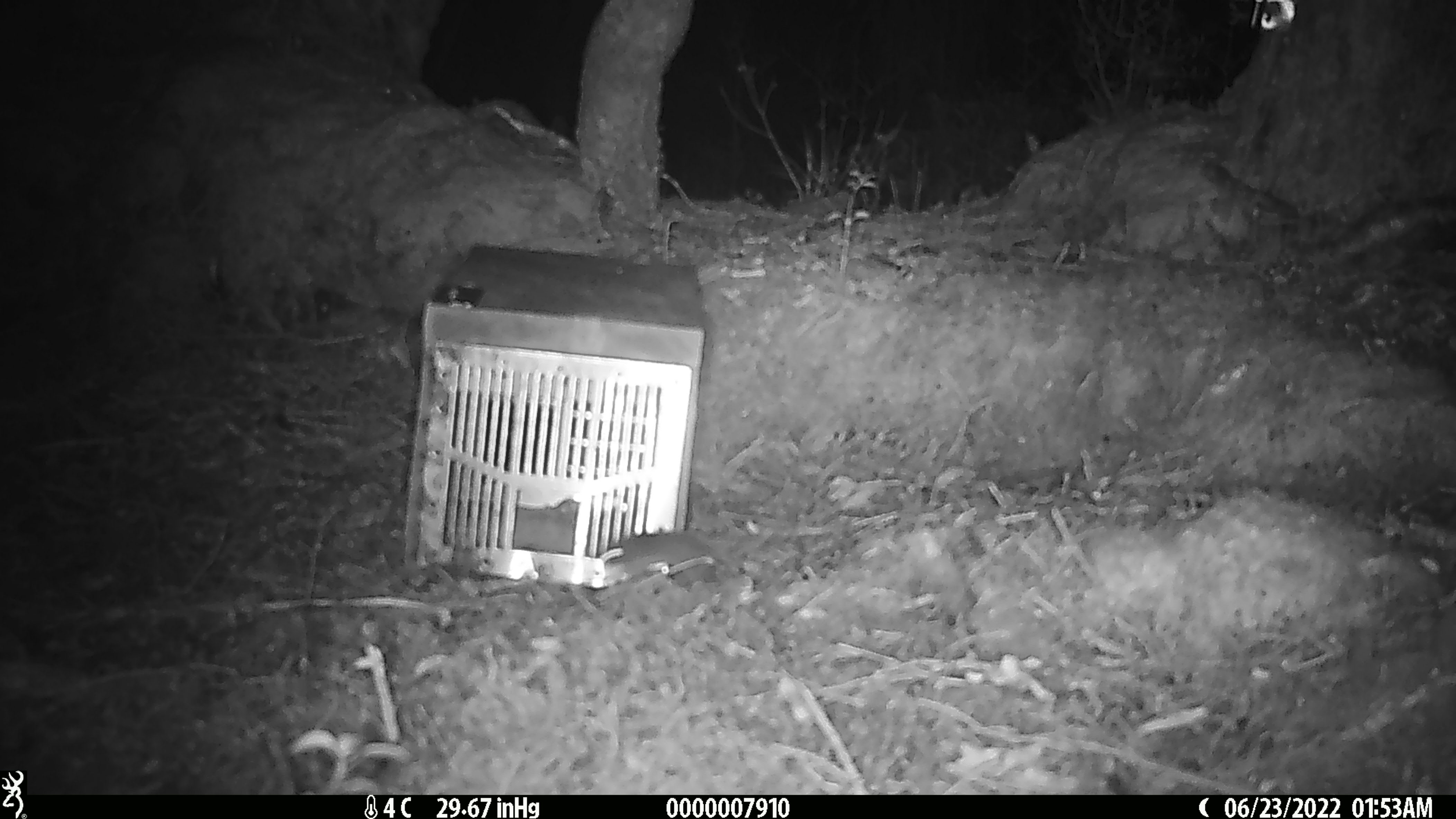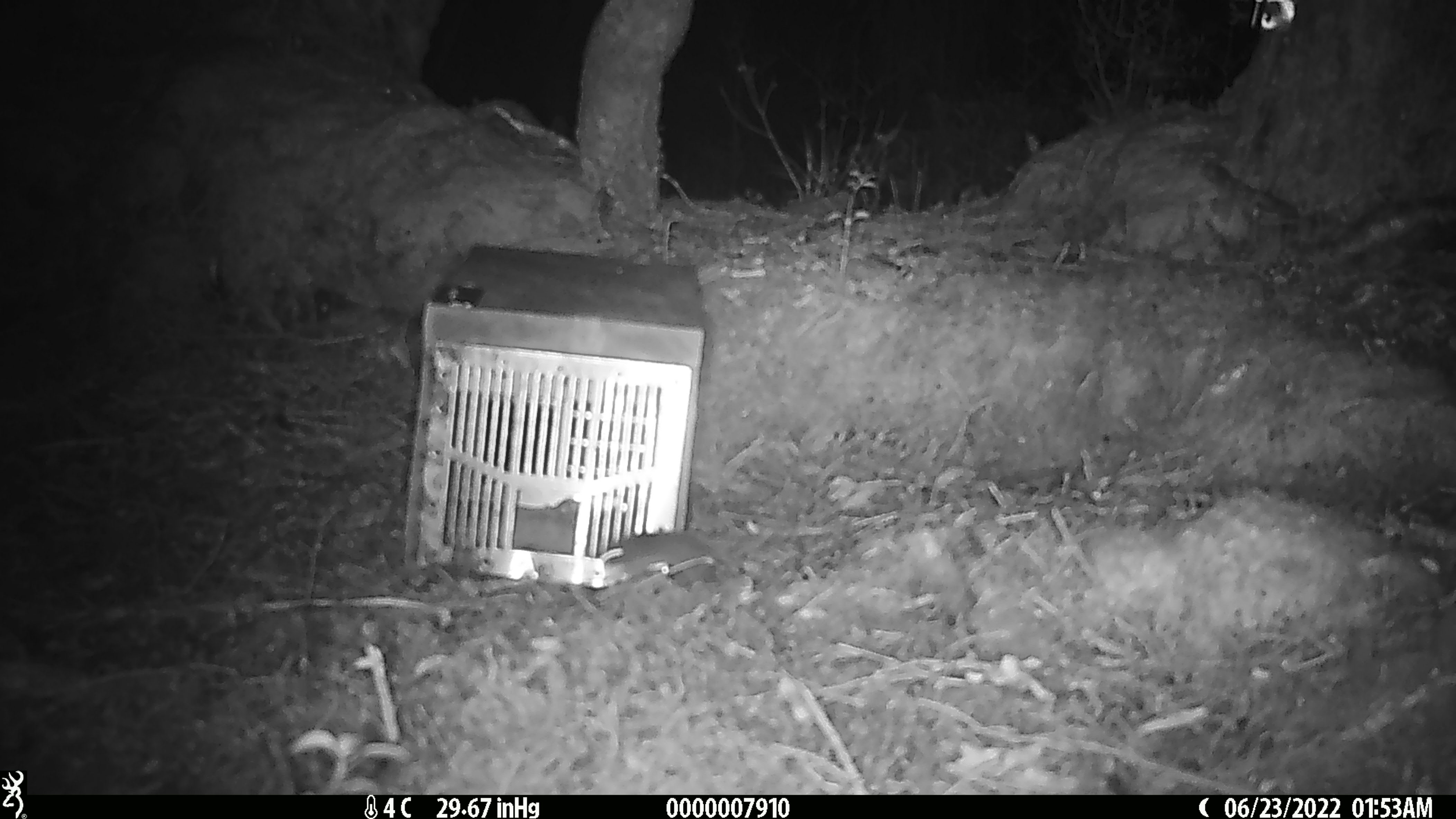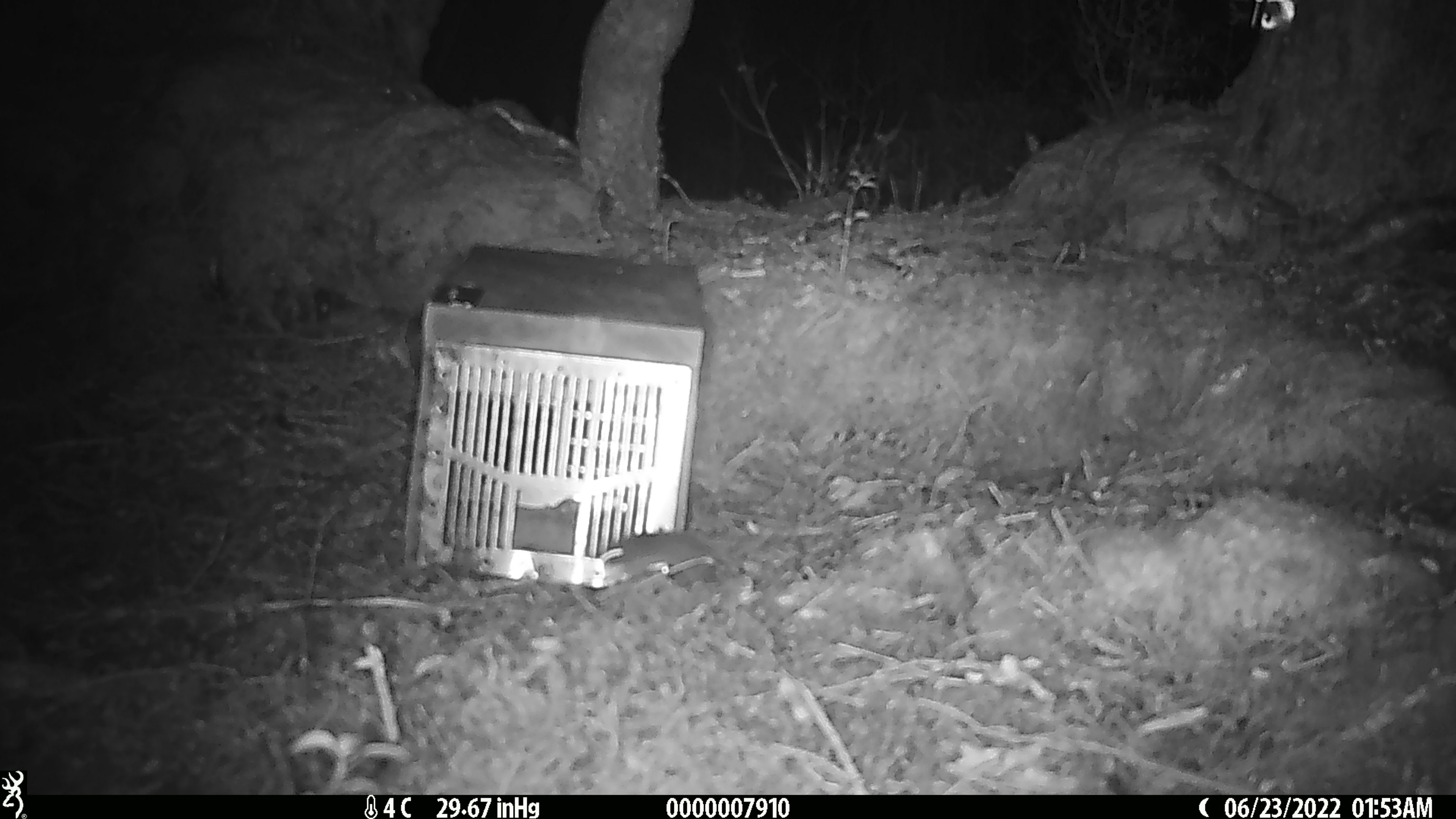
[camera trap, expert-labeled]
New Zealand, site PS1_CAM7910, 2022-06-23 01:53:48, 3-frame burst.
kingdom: Animalia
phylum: Chordata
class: Mammalia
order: Rodentia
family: Muridae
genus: Mus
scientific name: Mus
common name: mouse